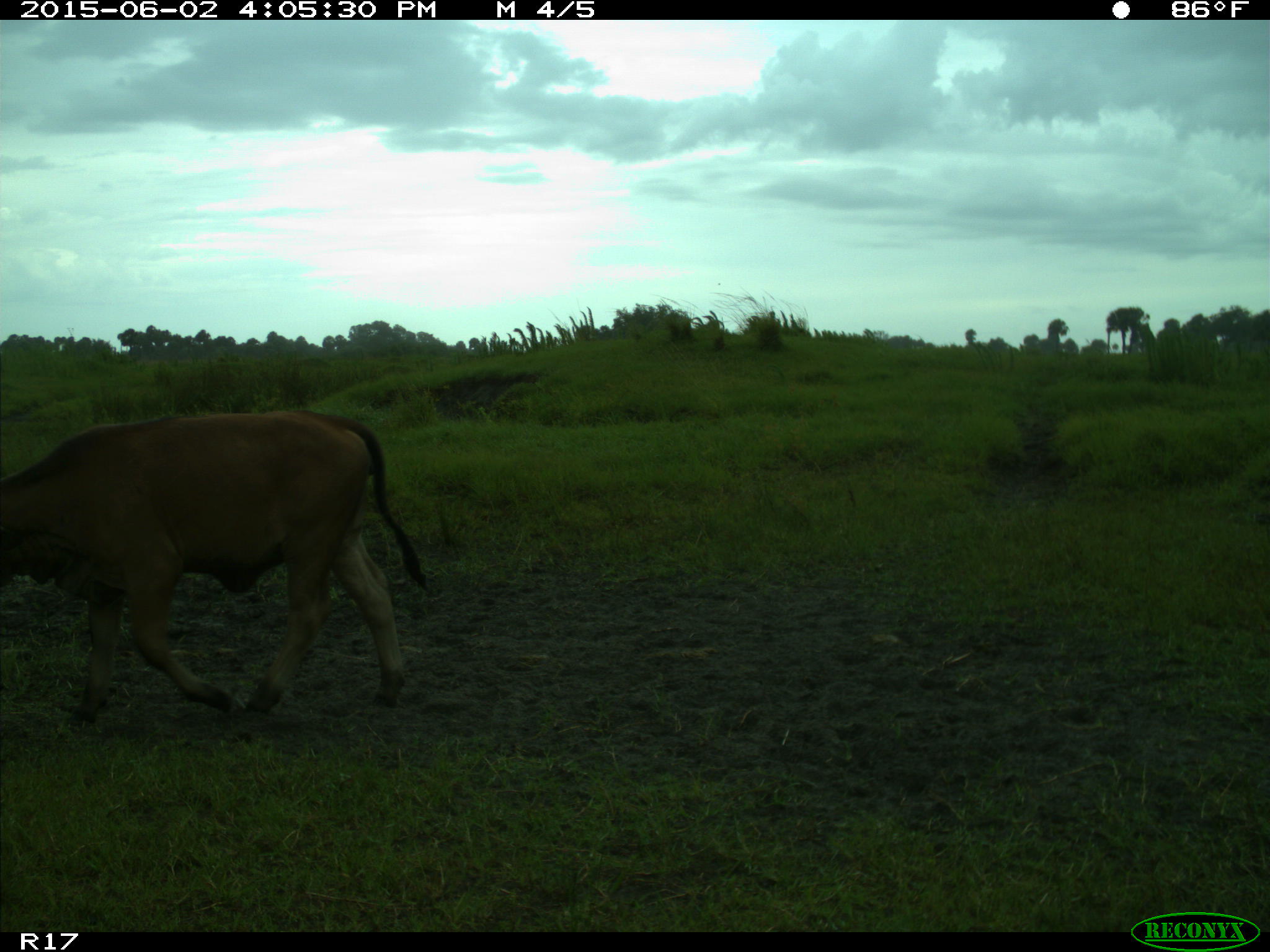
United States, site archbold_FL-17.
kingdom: Animalia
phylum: Chordata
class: Mammalia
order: Artiodactyla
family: Bovidae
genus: Bos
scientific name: Bos taurus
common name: domestic cow